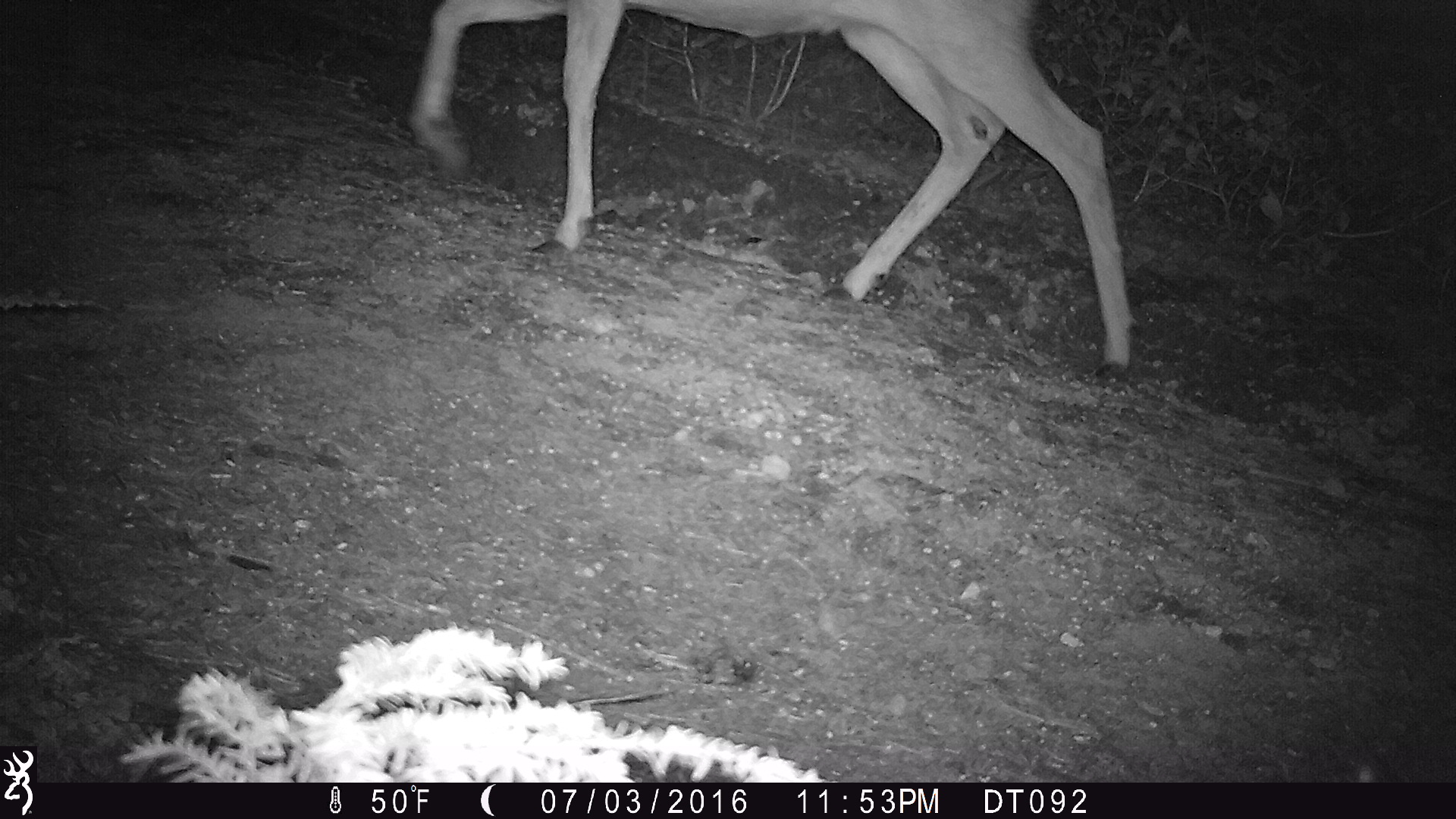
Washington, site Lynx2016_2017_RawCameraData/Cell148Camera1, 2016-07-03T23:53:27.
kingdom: Animalia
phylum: Chordata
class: Mammalia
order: Artiodactyla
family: Cervidae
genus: Odocoileus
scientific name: Odocoileus hemionus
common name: mule deer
Odocoileus hemionus (mule deer). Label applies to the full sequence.